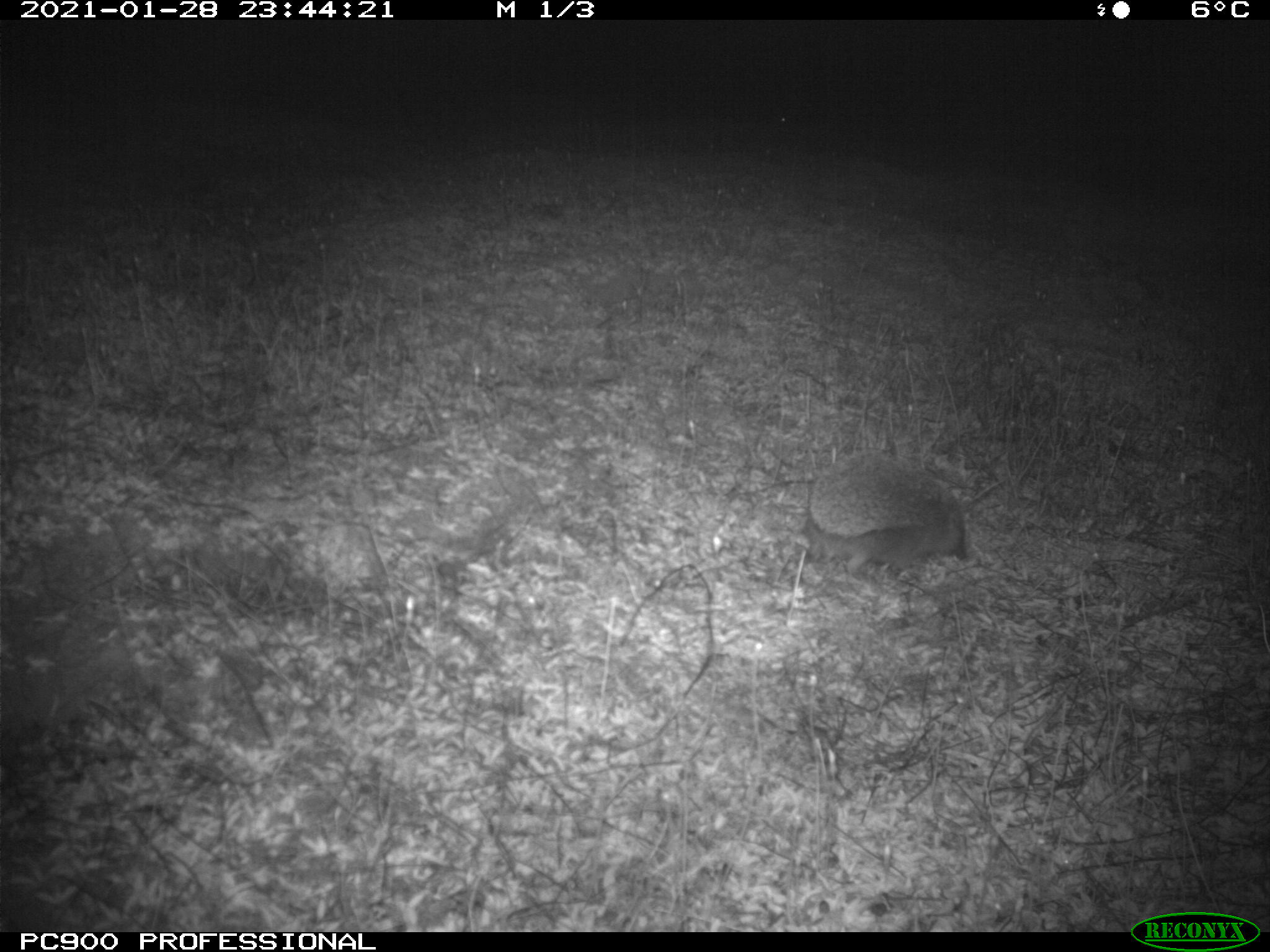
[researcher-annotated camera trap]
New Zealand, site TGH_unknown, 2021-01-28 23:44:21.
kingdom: Animalia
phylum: Chordata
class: Mammalia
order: Eulipotyphla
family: Erinaceidae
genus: Erinaceus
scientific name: Erinaceus europaeus europaeus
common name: european hedgehog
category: hedgehog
Hedgehog (european hedgehog) (Erinaceus europaeus europaeus).